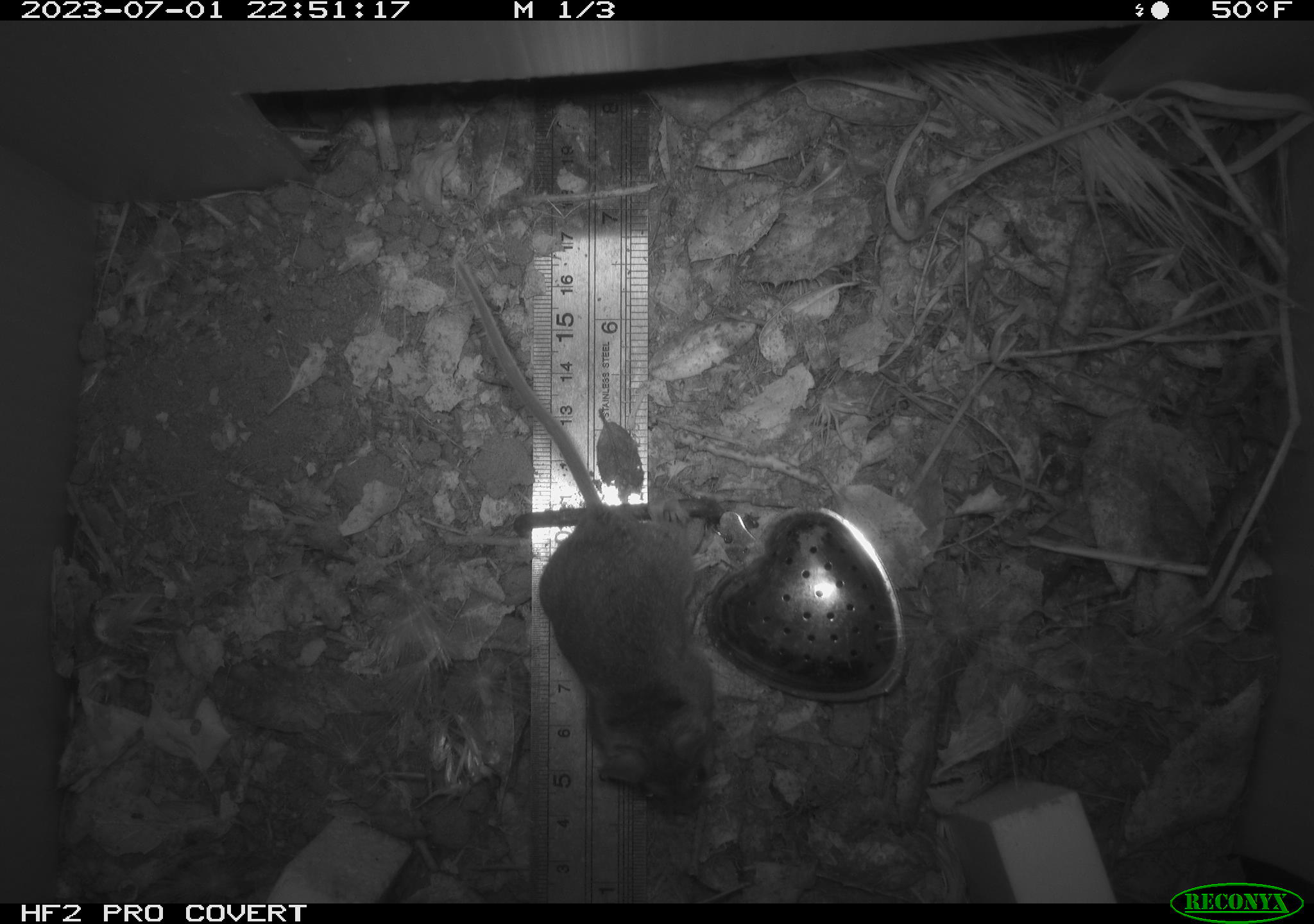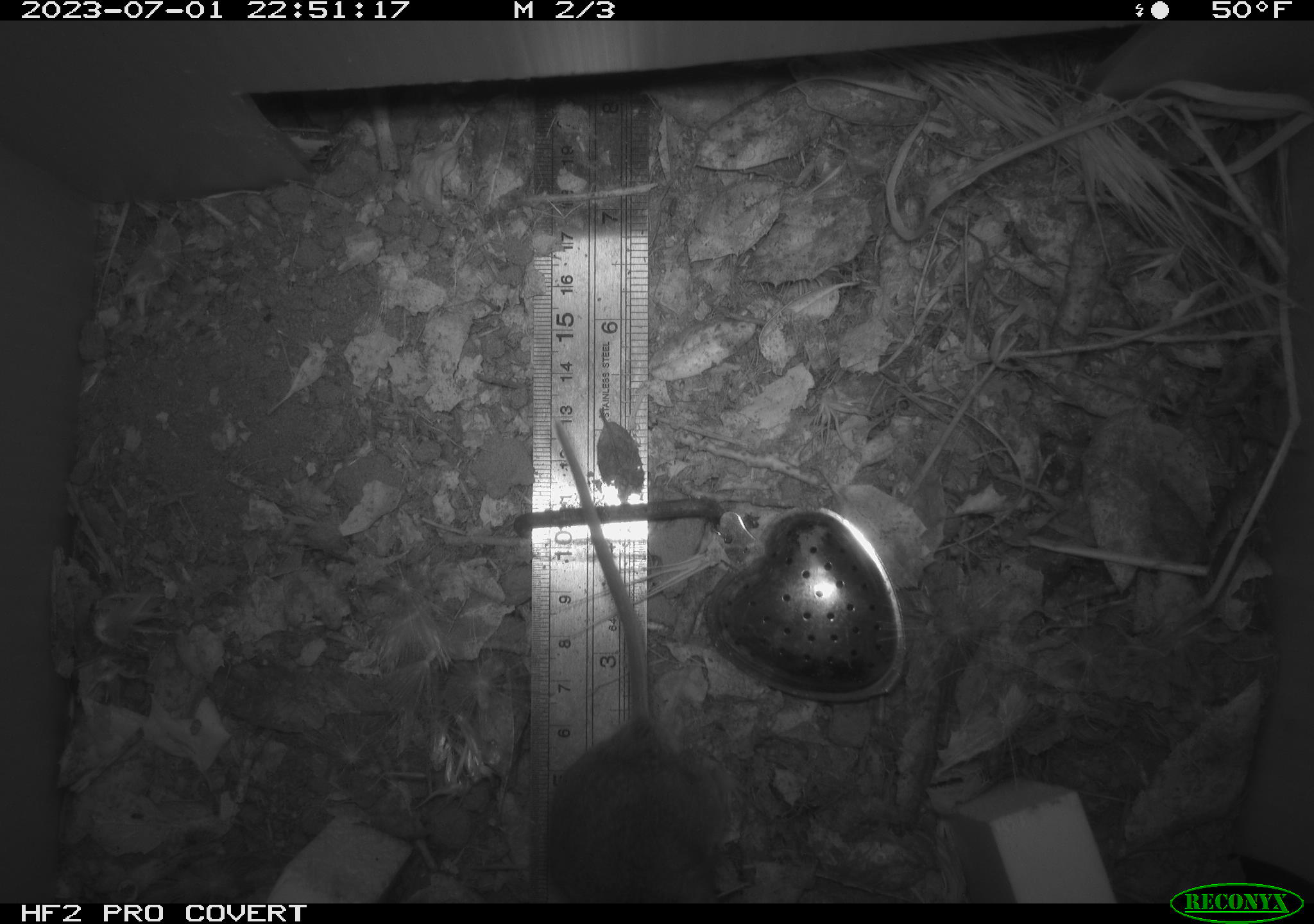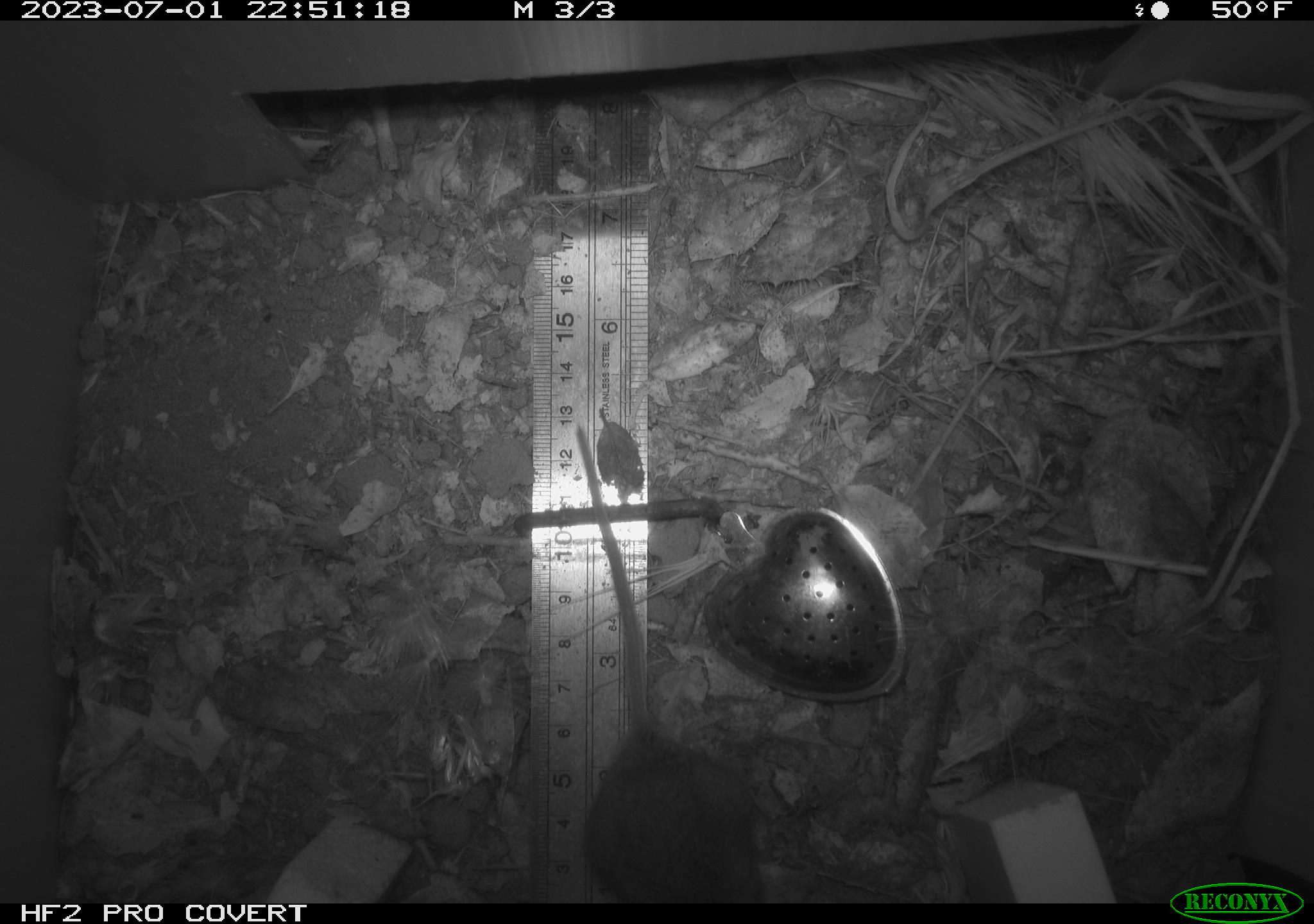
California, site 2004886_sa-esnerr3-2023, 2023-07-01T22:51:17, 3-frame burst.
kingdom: Animalia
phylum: Chordata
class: Mammalia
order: Rodentia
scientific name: Rodentia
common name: mouse species